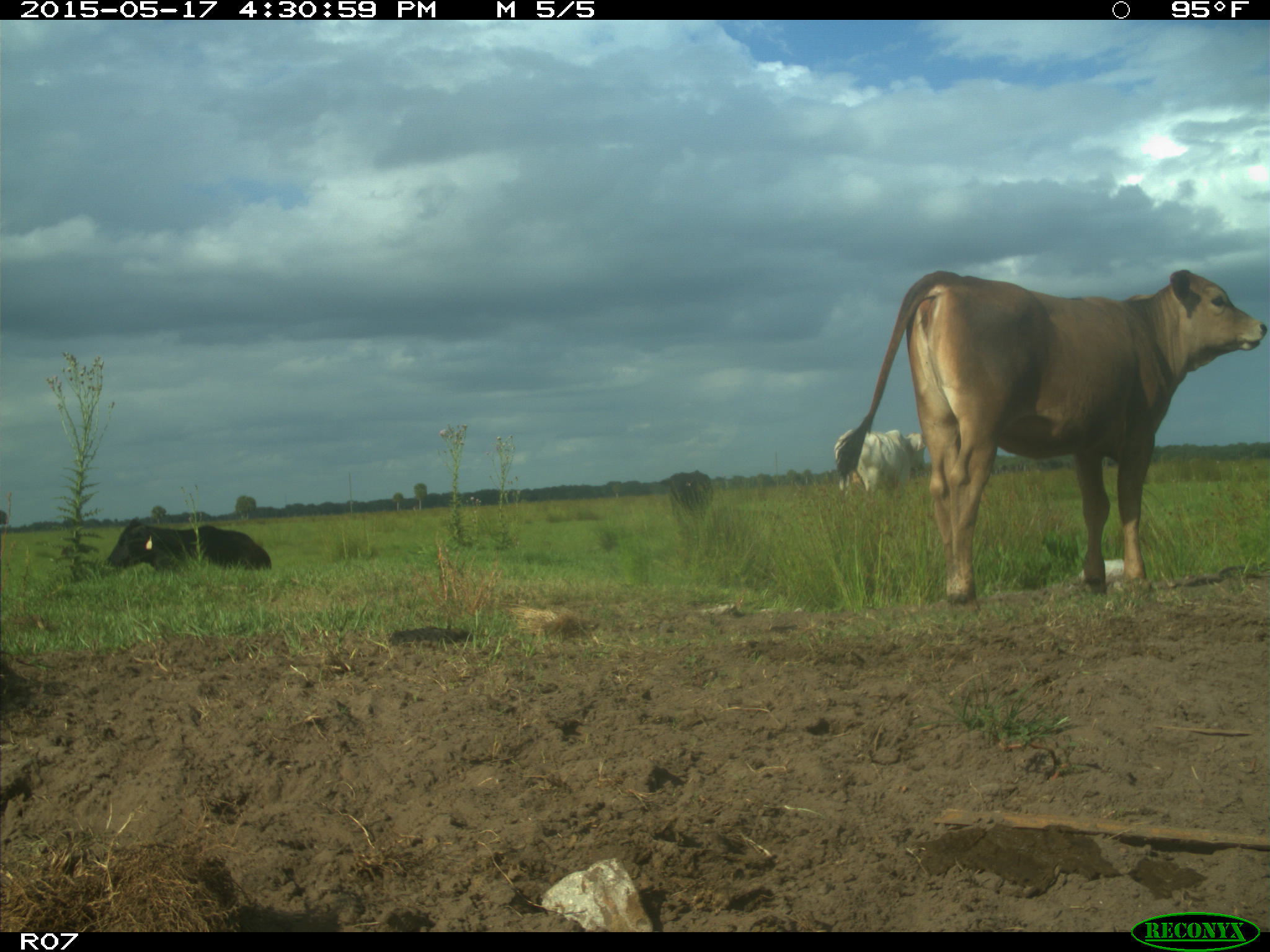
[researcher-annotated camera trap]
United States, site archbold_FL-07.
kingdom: Animalia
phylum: Chordata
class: Mammalia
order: Artiodactyla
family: Bovidae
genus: Bos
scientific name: Bos taurus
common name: domestic cow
Bos taurus (domestic cow).